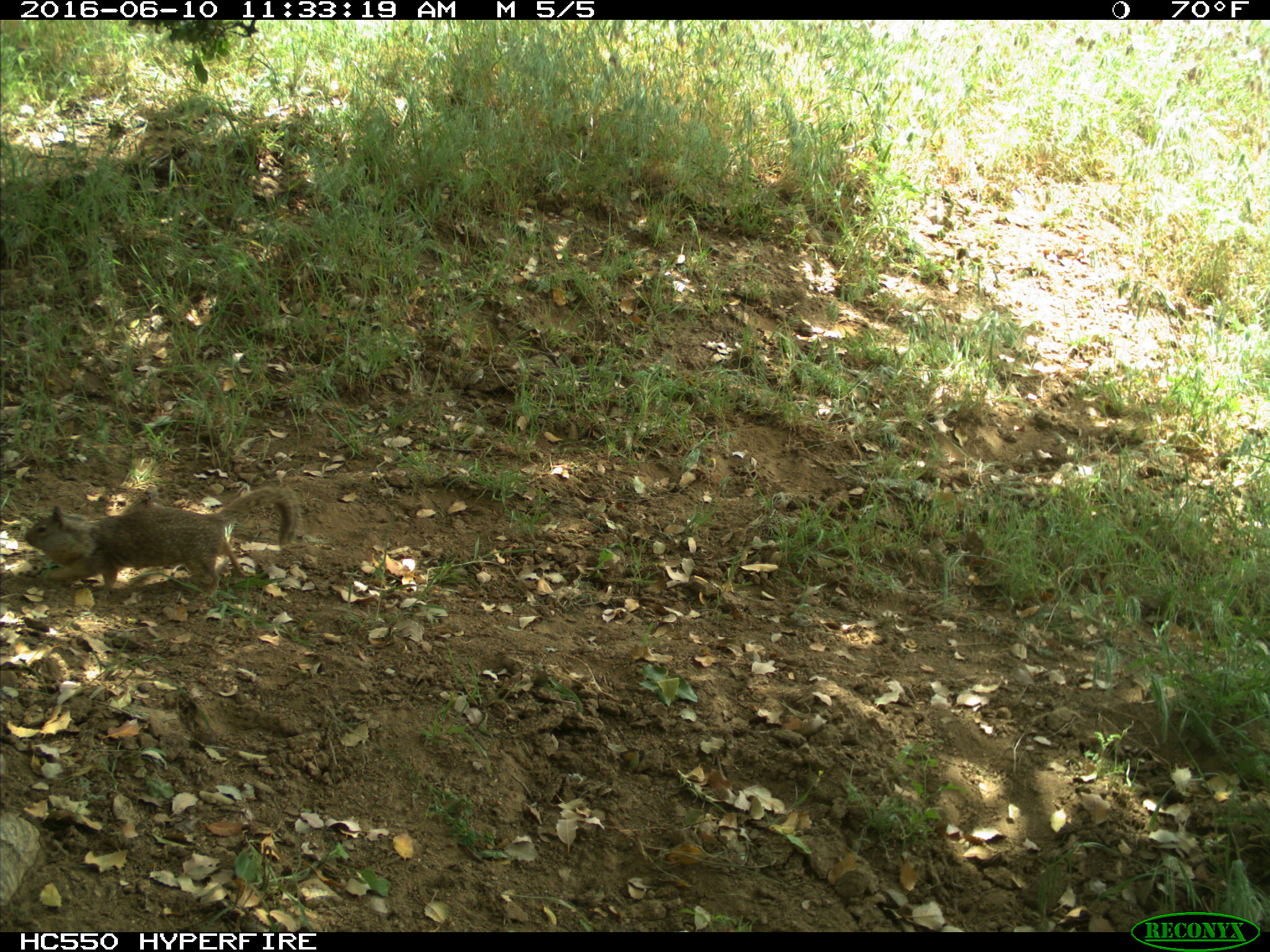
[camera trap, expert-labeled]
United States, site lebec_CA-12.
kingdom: Animalia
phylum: Chordata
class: Mammalia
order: Rodentia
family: Sciuridae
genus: Otospermophilus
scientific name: Otospermophilus beecheyi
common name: california ground squirrel